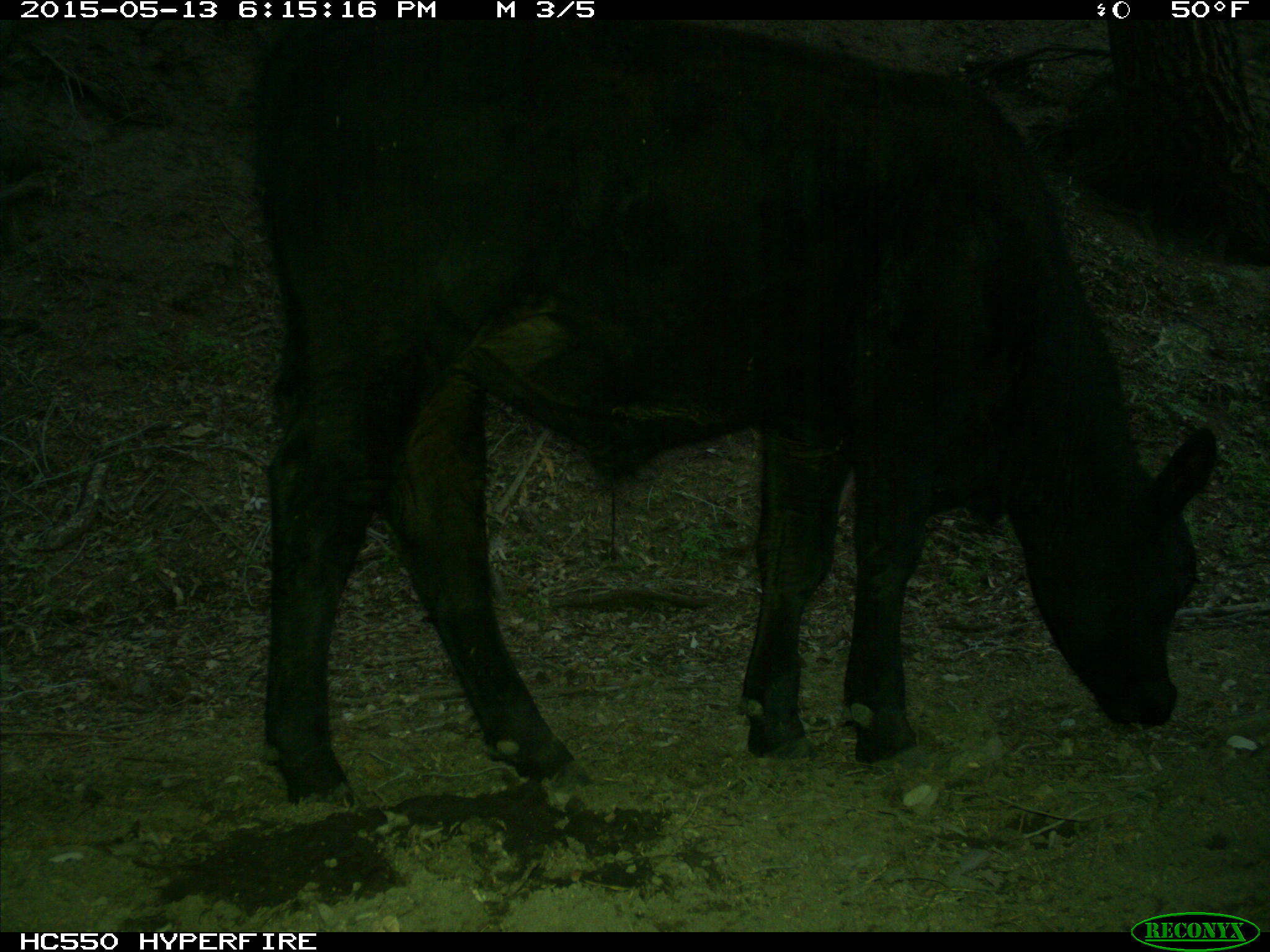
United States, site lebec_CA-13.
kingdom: Animalia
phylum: Chordata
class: Mammalia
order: Artiodactyla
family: Bovidae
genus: Bos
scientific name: Bos taurus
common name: domestic cow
Bos taurus (domestic cow).